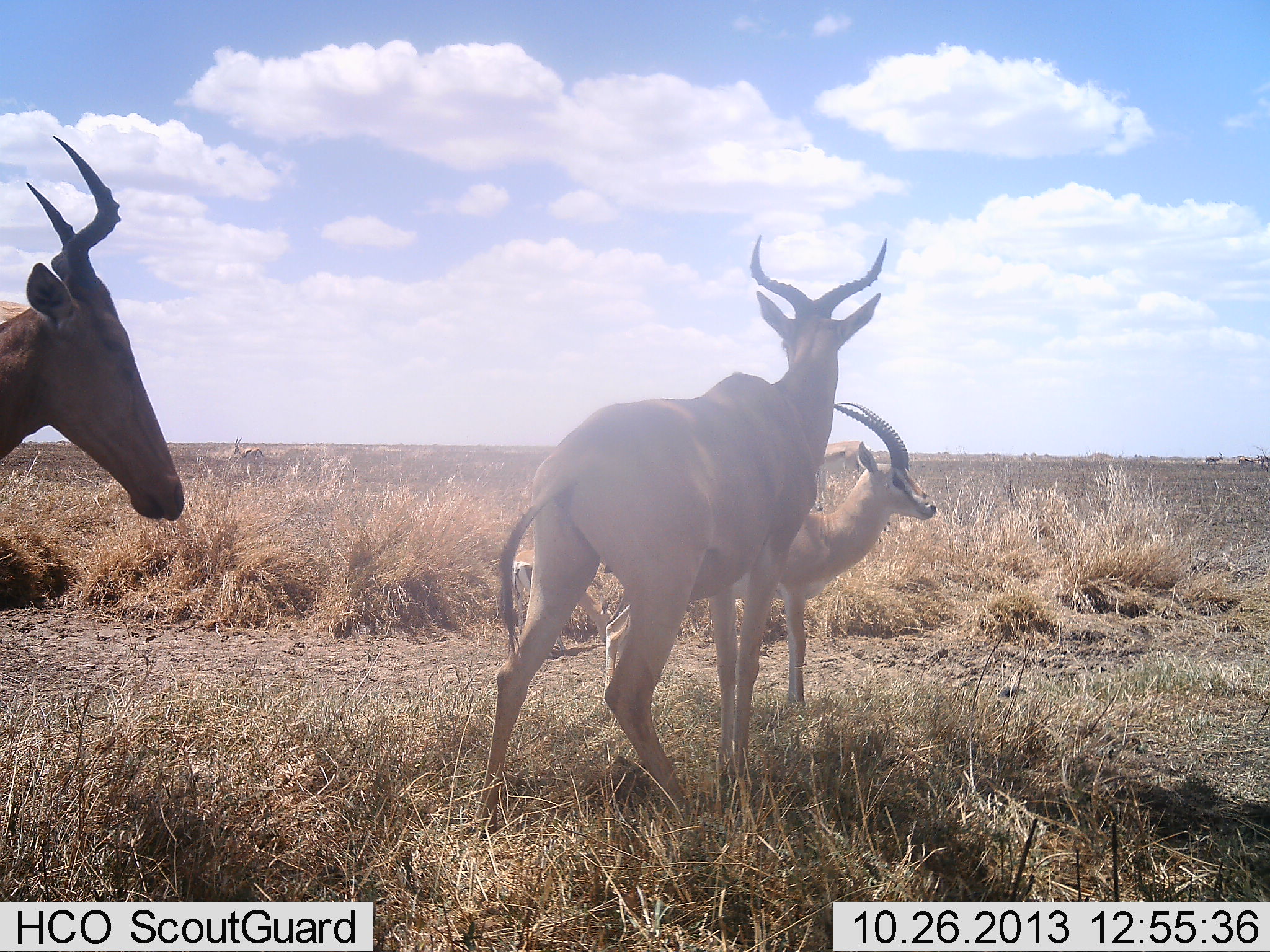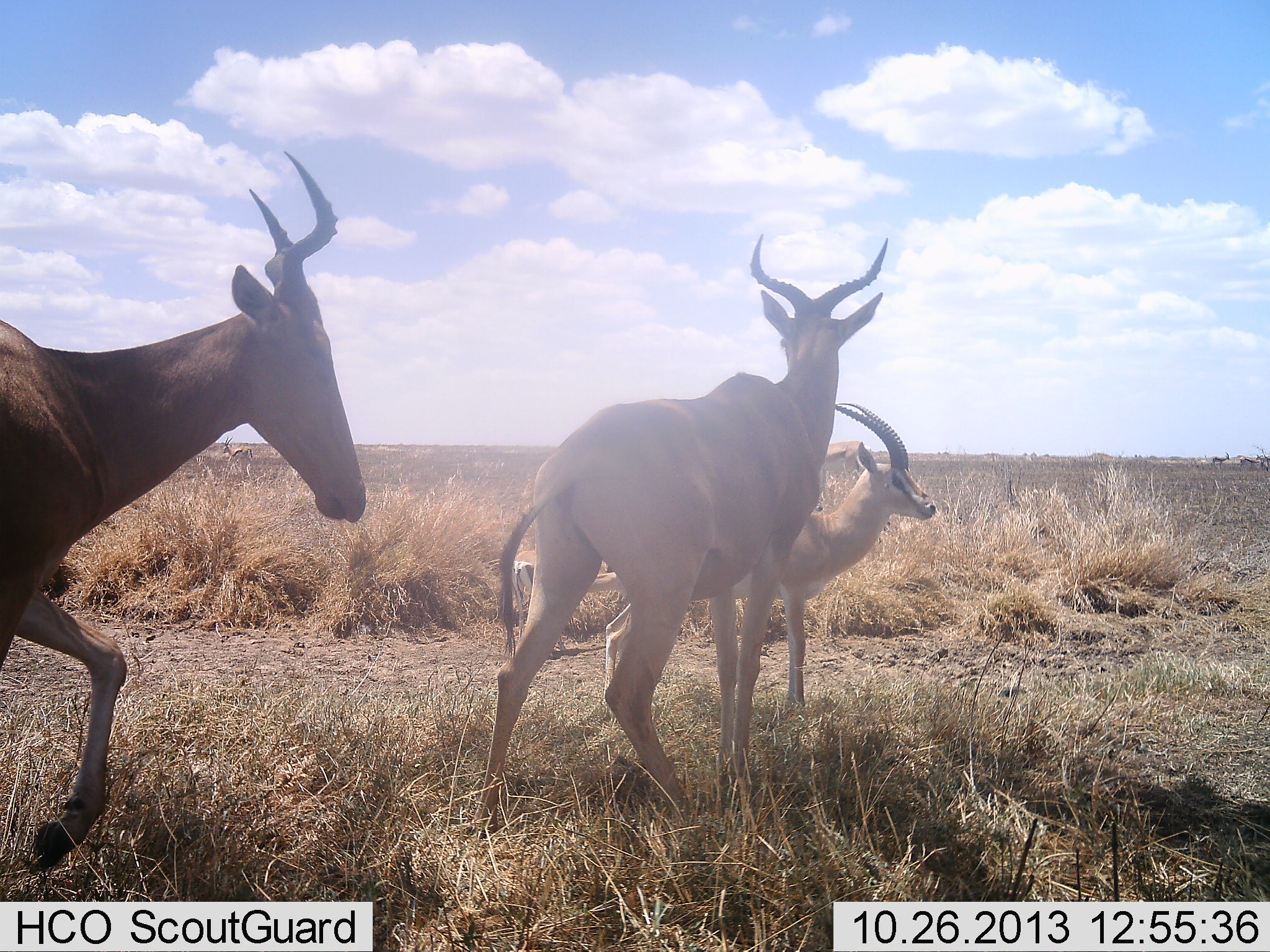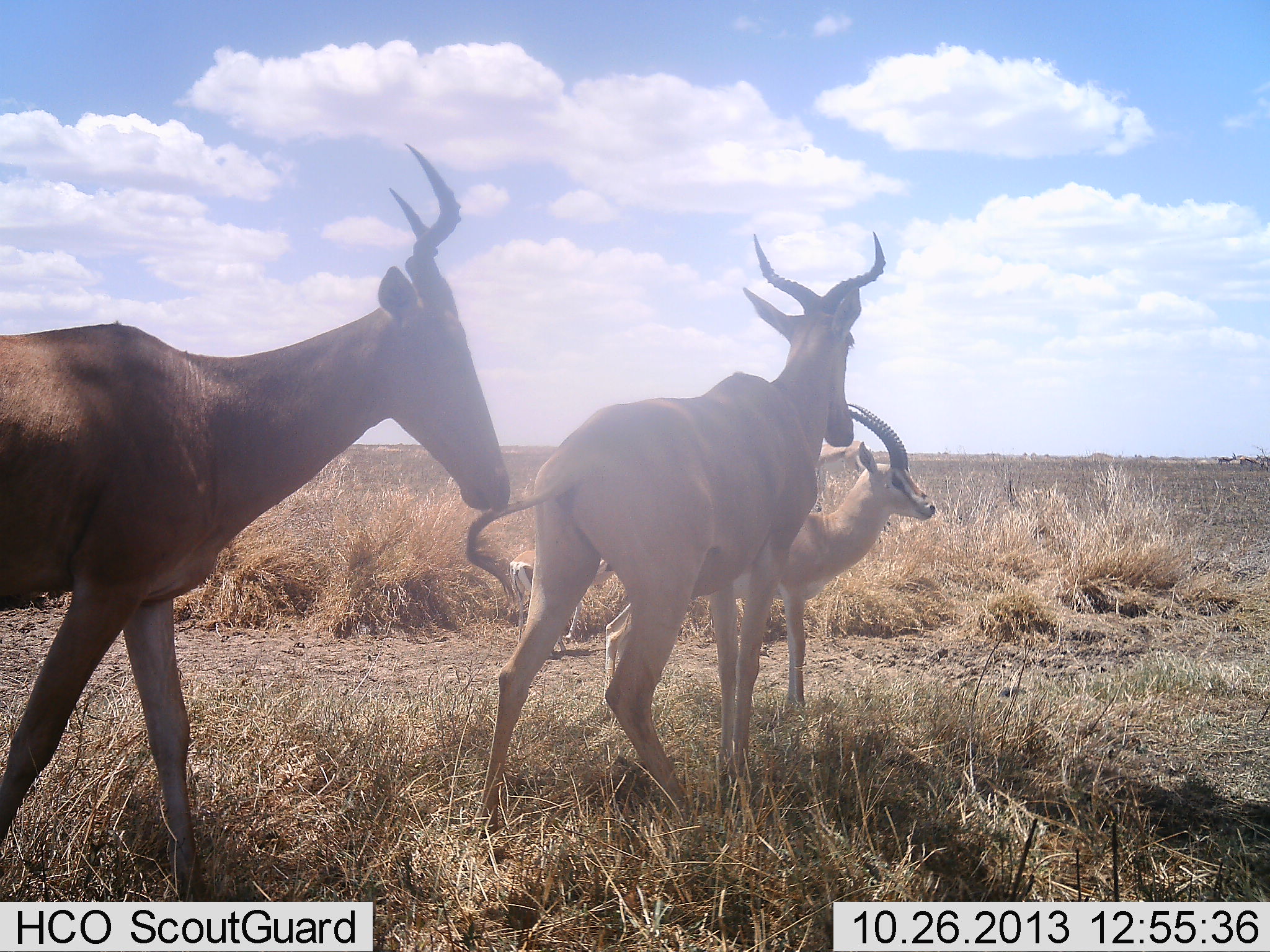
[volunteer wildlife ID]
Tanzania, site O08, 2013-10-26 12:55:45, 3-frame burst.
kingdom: Animalia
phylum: Chordata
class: Mammalia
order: Artiodactyla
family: Bovidae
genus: Eudorcas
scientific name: Eudorcas thomsonii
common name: thomson's gazelle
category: gazellethomsons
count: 2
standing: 91%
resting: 0%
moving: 27%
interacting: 0%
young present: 0%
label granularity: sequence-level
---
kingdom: Animalia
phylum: Chordata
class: Mammalia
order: Artiodactyla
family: Bovidae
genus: Alcelaphus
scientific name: Alcelaphus buselaphus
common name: hartebeest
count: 2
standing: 77%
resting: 0%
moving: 95%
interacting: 0%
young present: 5%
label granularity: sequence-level